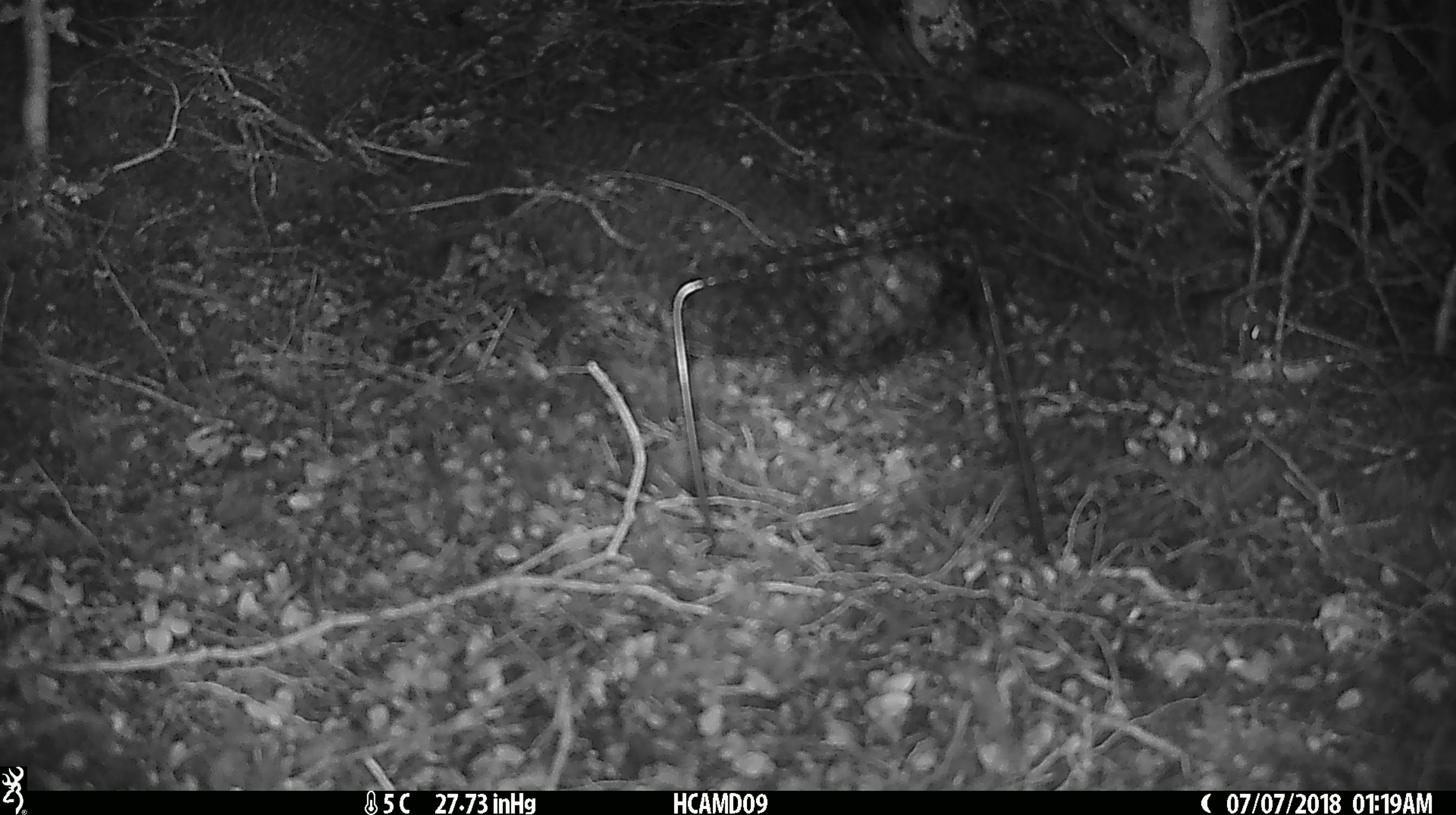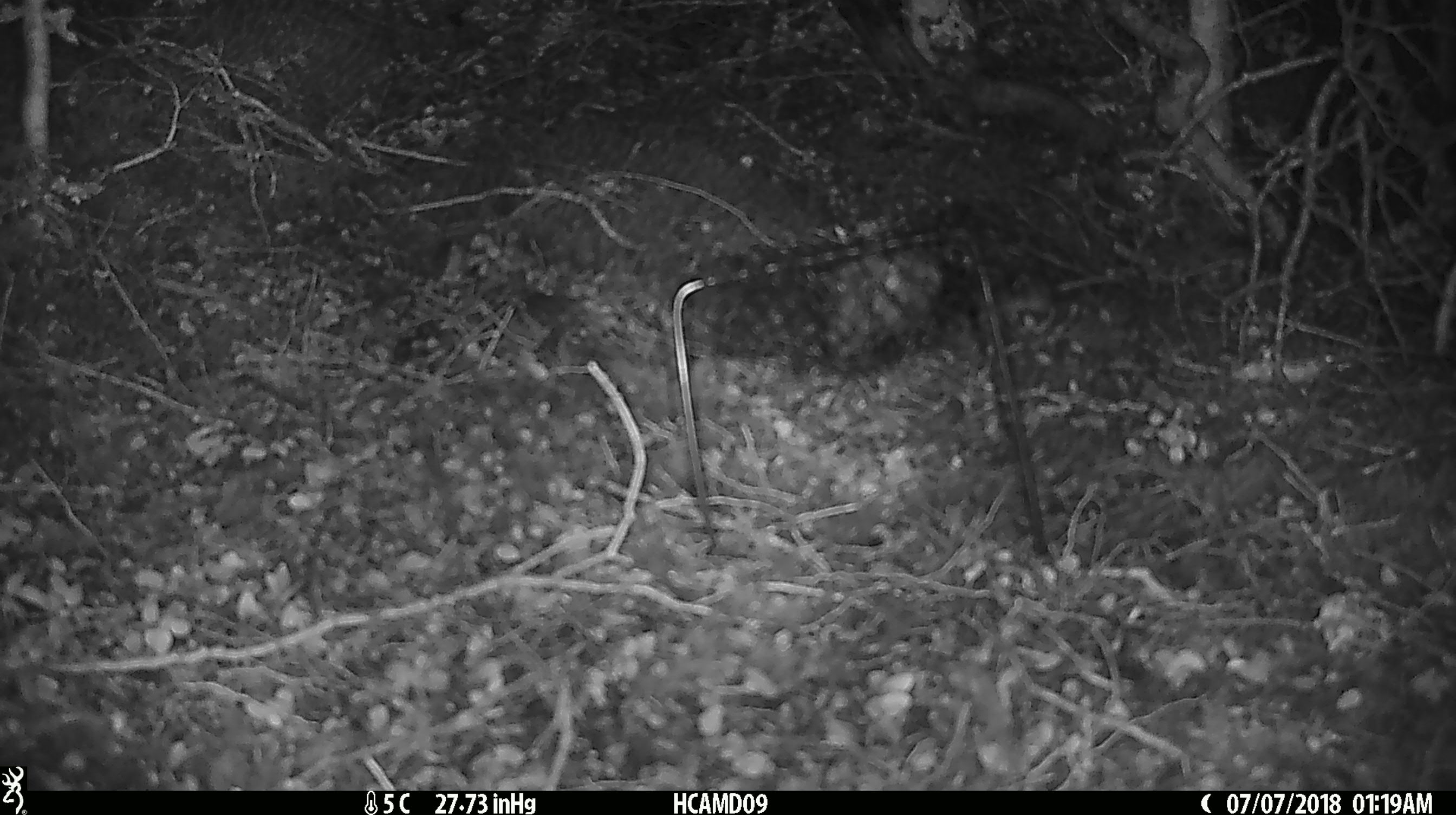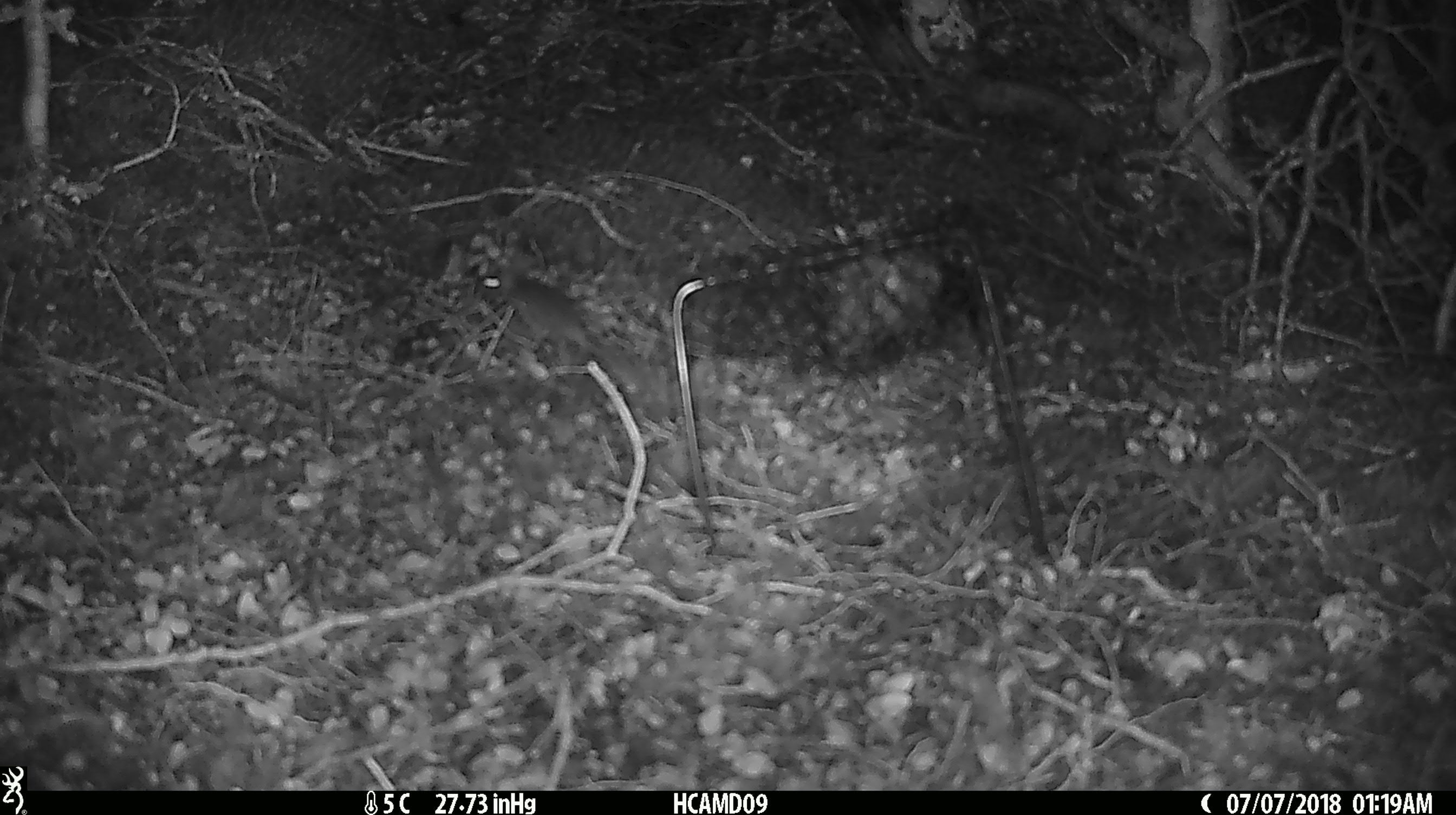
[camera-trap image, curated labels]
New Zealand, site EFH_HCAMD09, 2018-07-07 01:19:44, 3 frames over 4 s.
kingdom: Animalia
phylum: Chordata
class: Mammalia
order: Rodentia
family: Muridae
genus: Mus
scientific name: Mus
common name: mouse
Mouse (Mus).